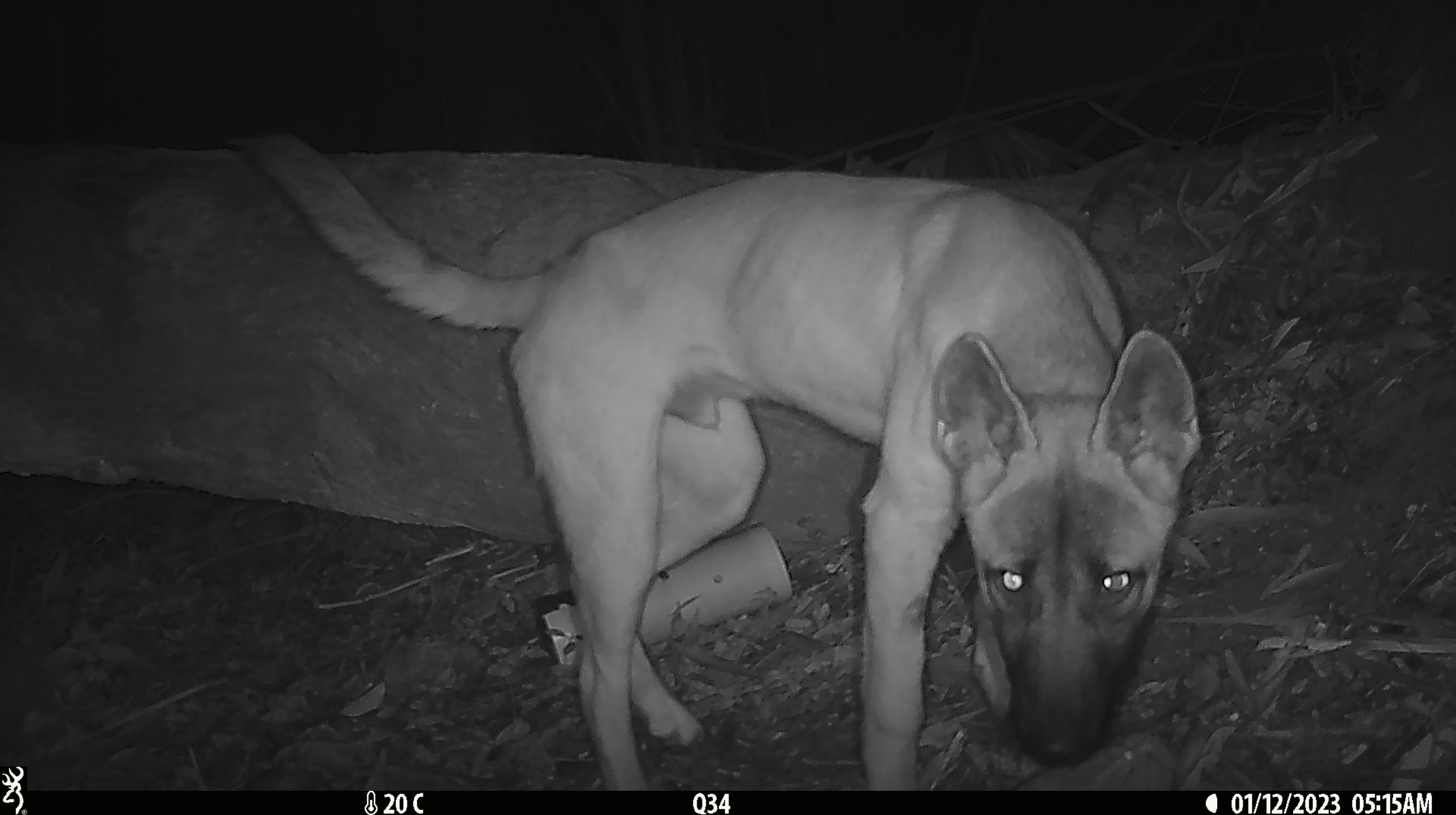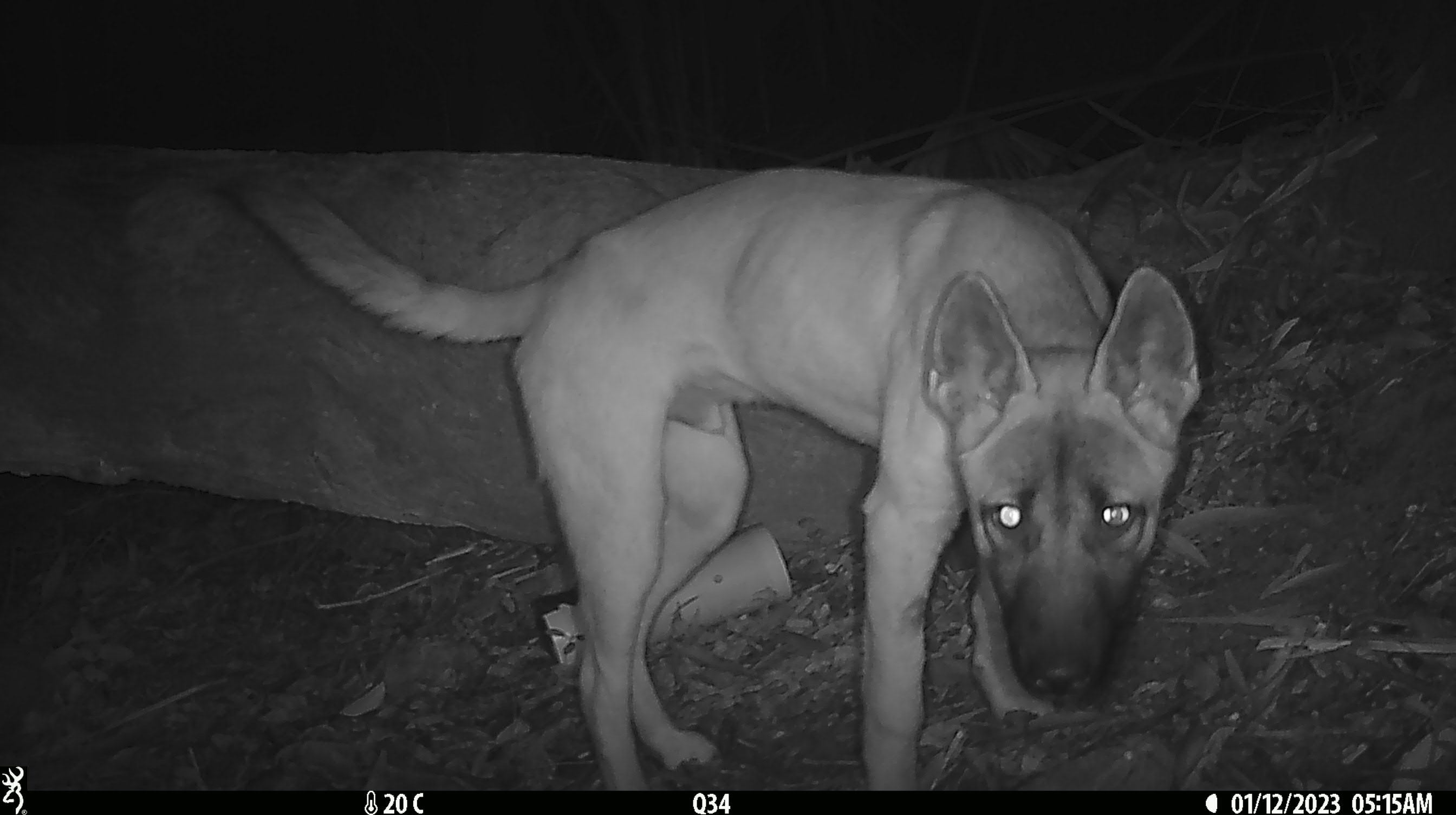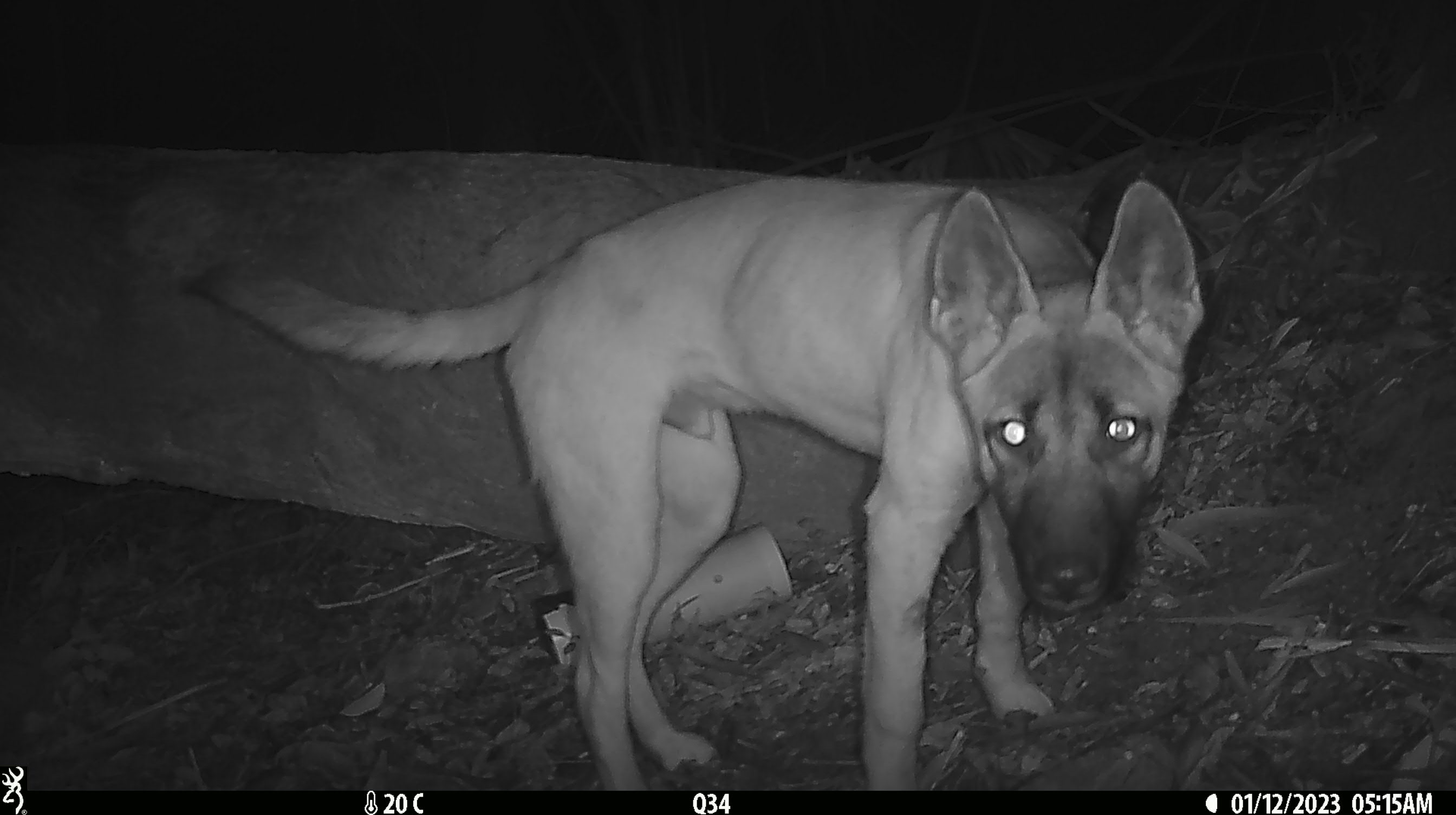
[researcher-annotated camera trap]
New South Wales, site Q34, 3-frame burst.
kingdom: Animalia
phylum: Chordata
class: Mammalia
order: Carnivora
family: Canidae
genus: Canis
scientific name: Canis familiaris dingo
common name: dingo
Dingo (Canis familiaris dingo).